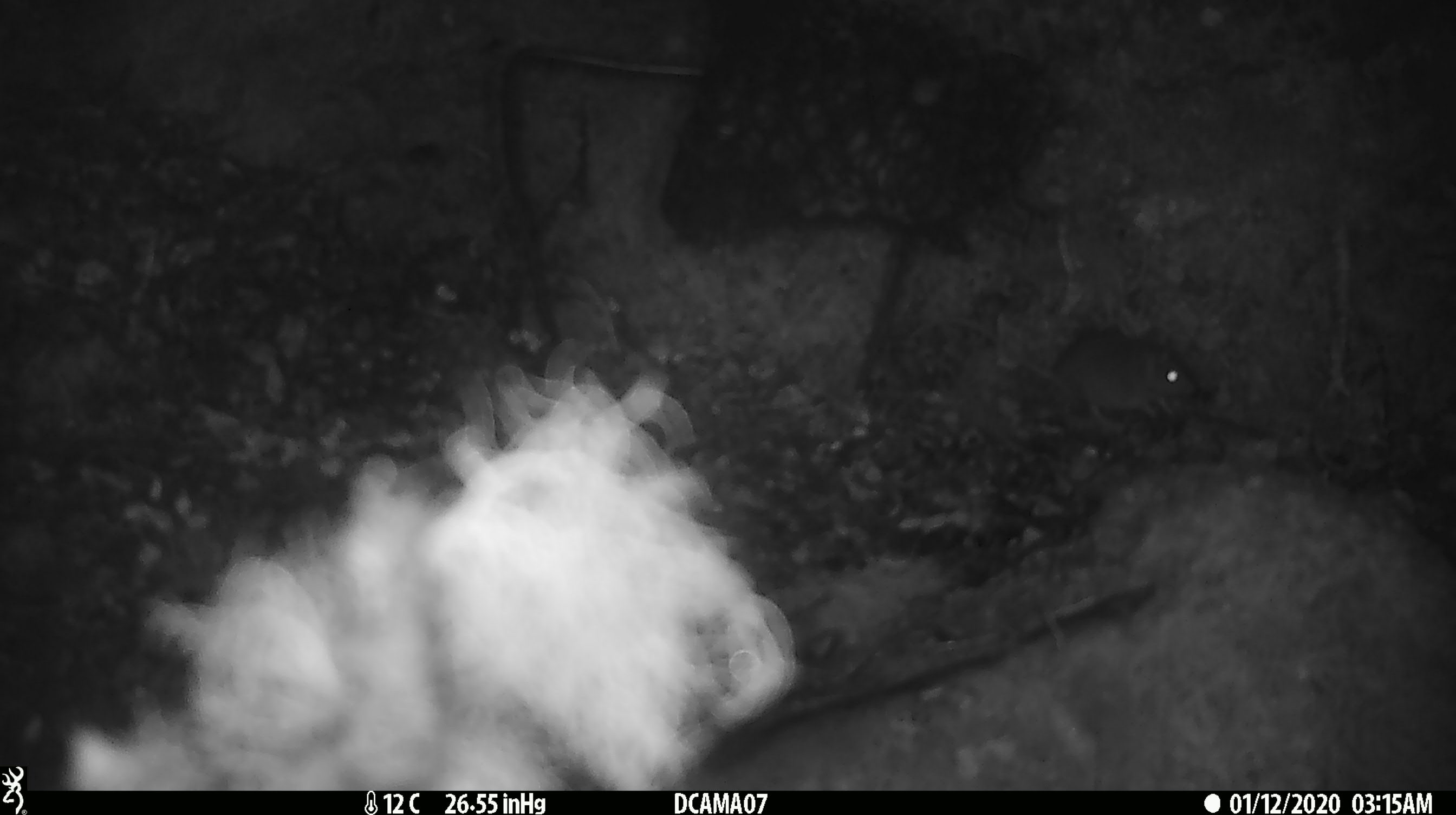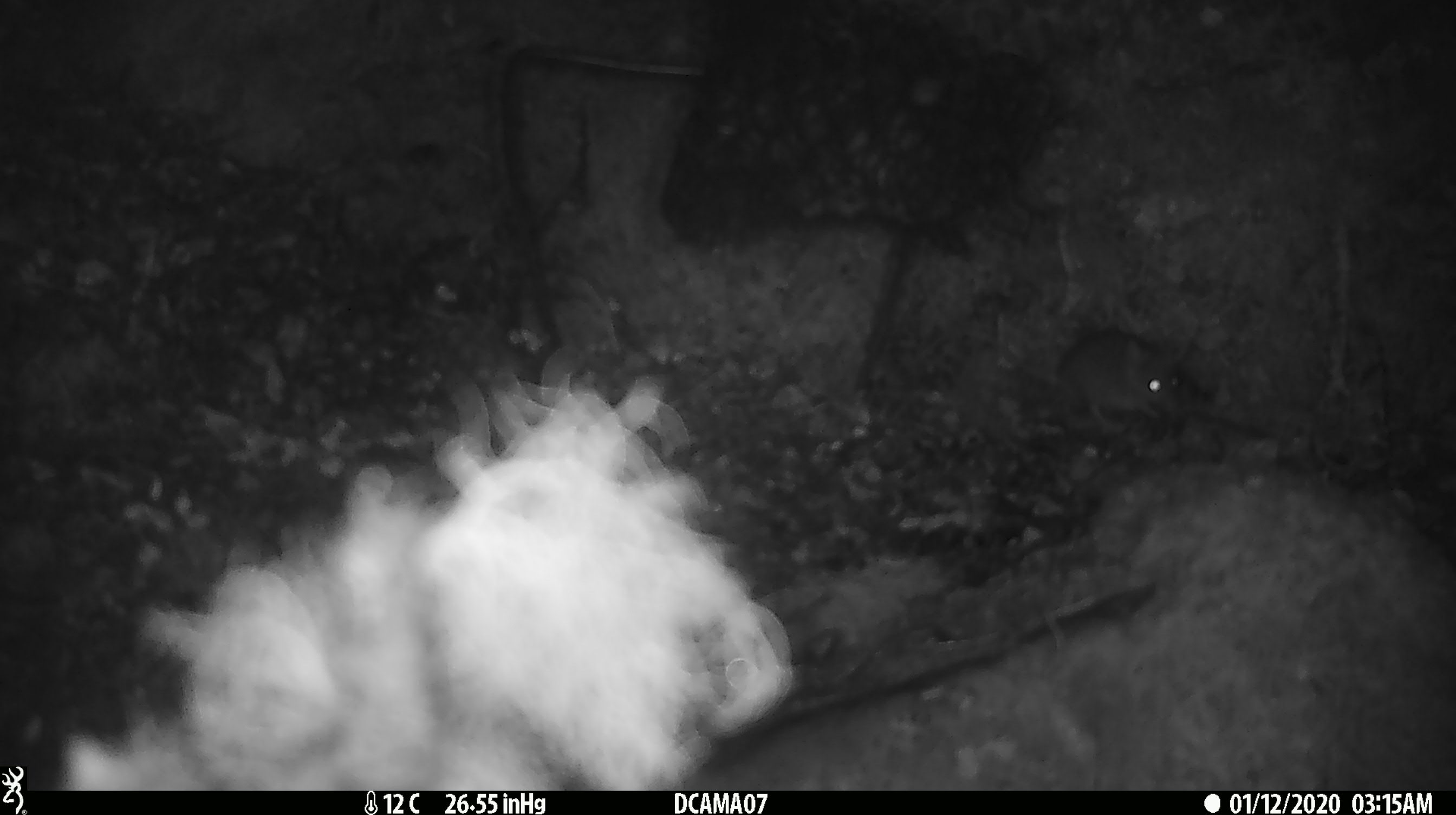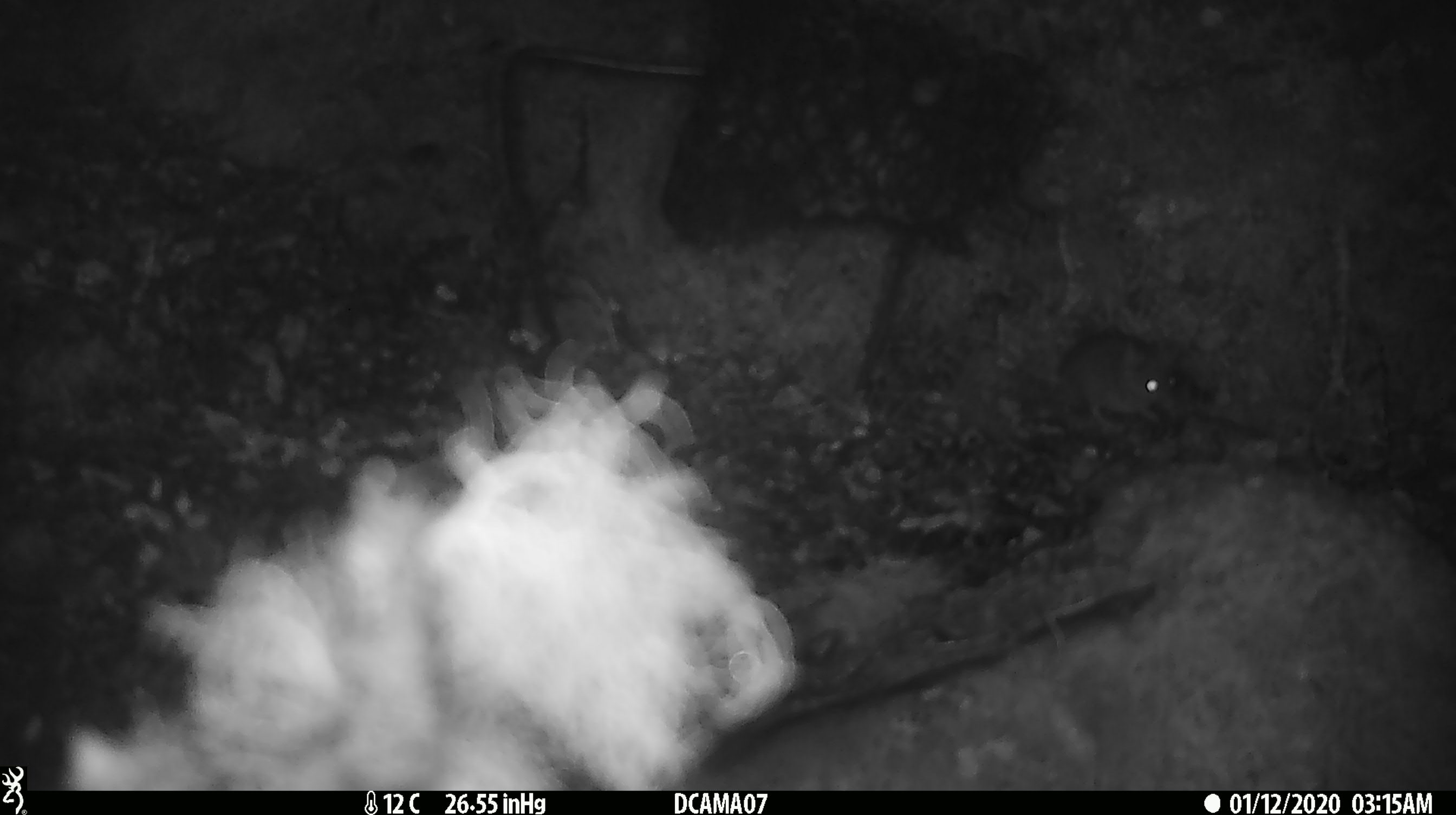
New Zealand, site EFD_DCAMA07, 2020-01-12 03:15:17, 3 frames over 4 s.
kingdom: Animalia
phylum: Chordata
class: Mammalia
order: Rodentia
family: Muridae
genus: Mus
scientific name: Mus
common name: mouse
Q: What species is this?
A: Mouse (Mus).